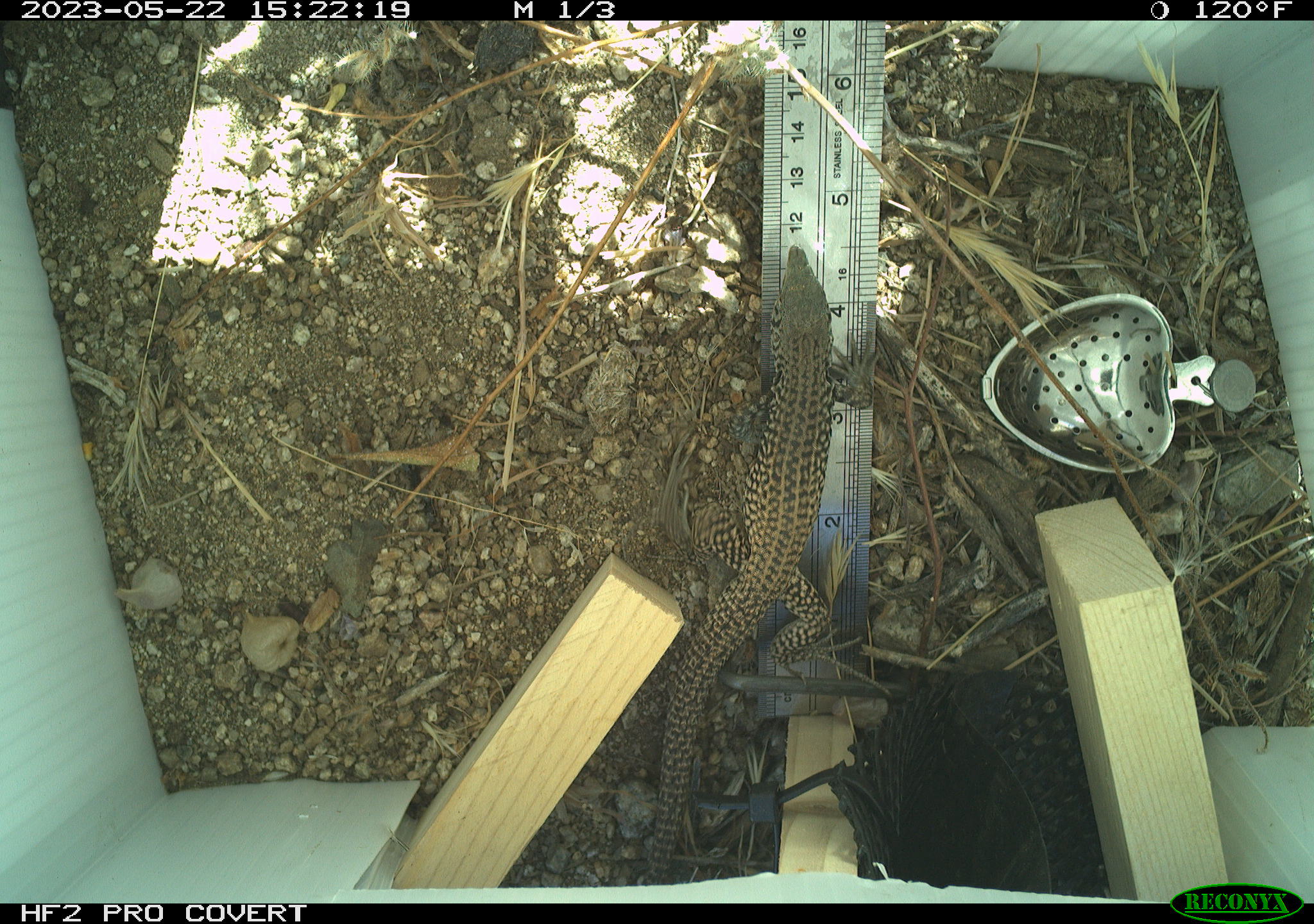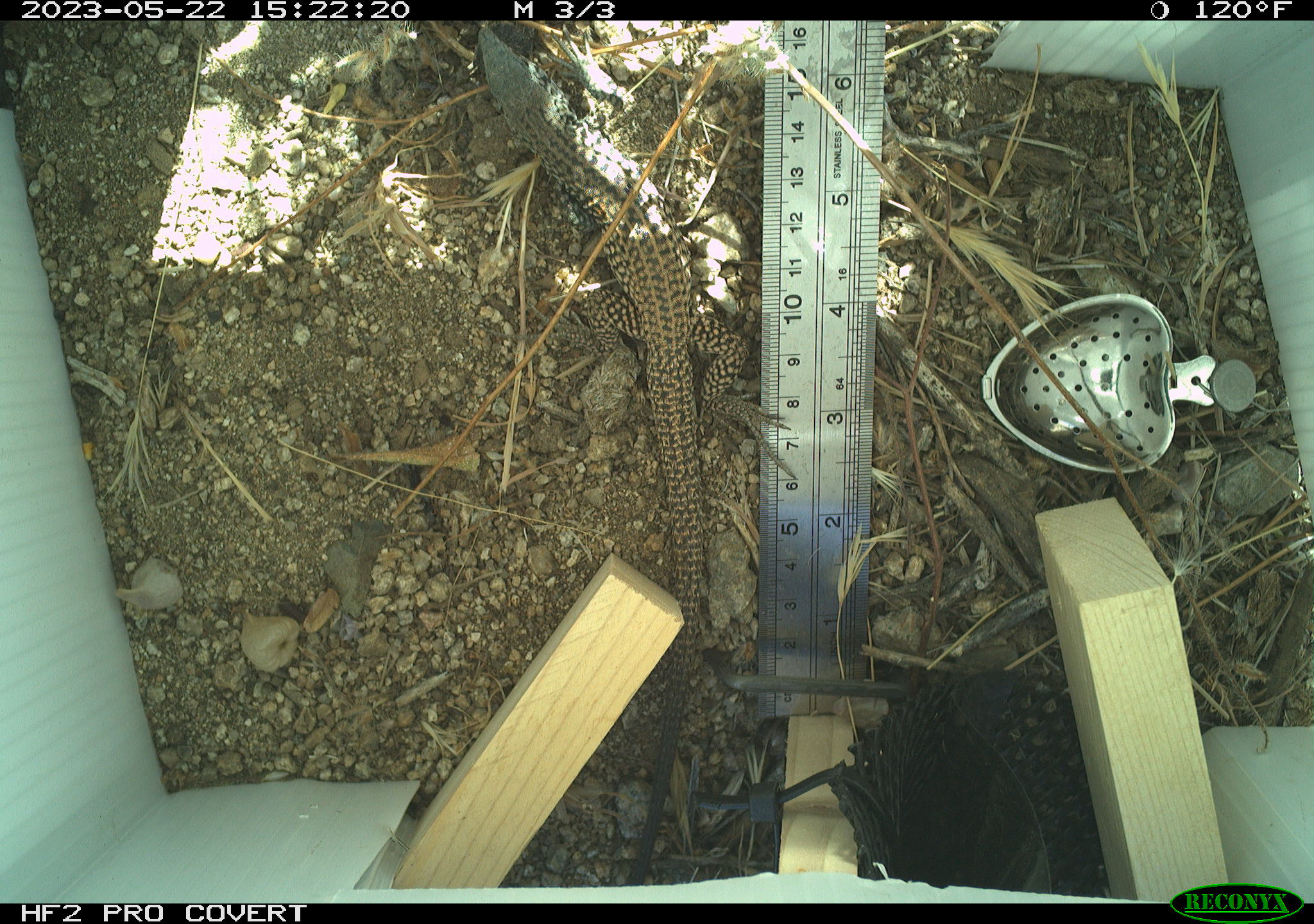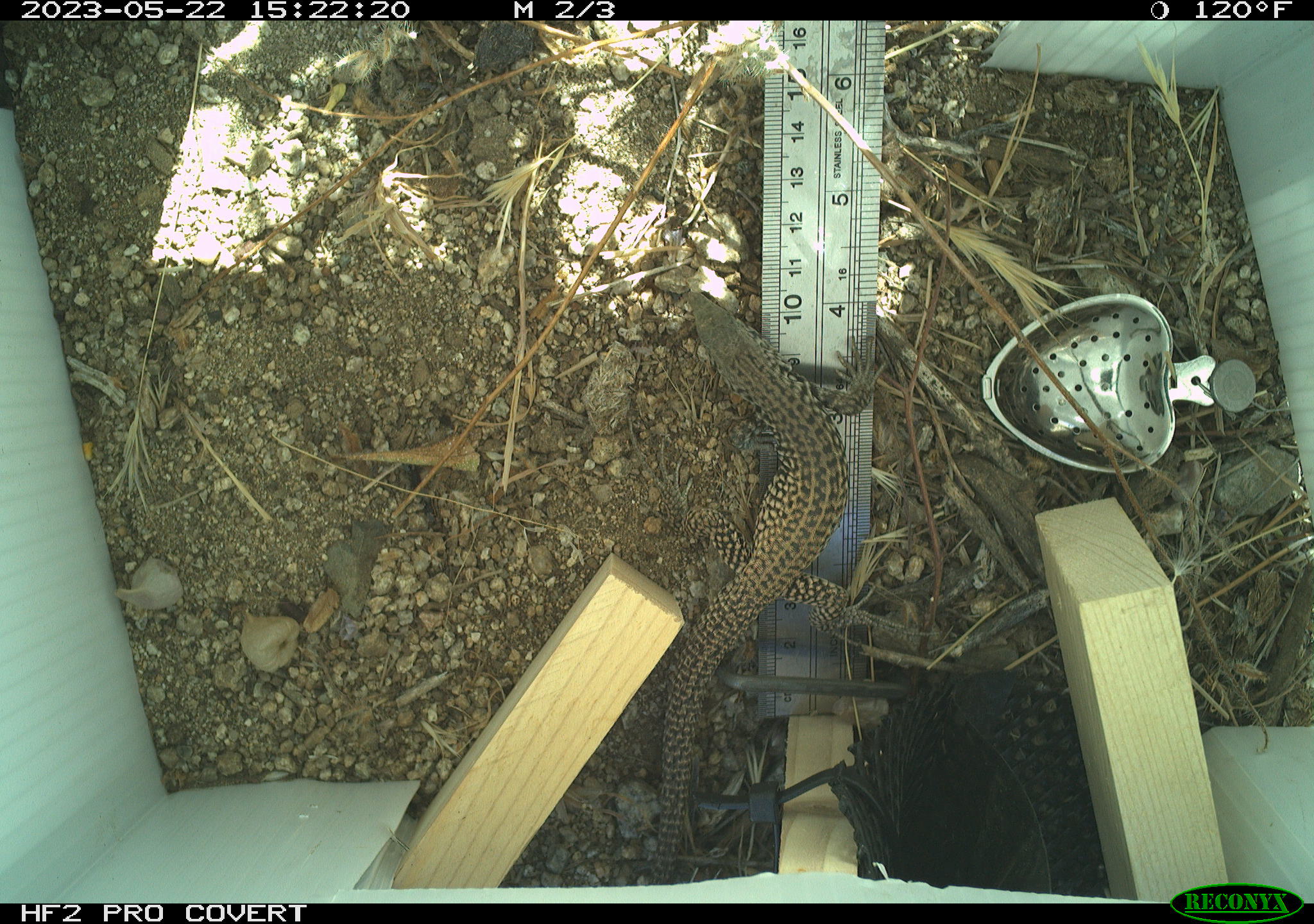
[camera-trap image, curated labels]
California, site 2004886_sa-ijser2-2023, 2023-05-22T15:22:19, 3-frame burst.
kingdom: Animalia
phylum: Chordata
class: Reptilia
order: Squamata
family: Teiidae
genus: Aspidoscelis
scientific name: Aspidoscelis tigris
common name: western whiptail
Western whiptail (Aspidoscelis tigris).